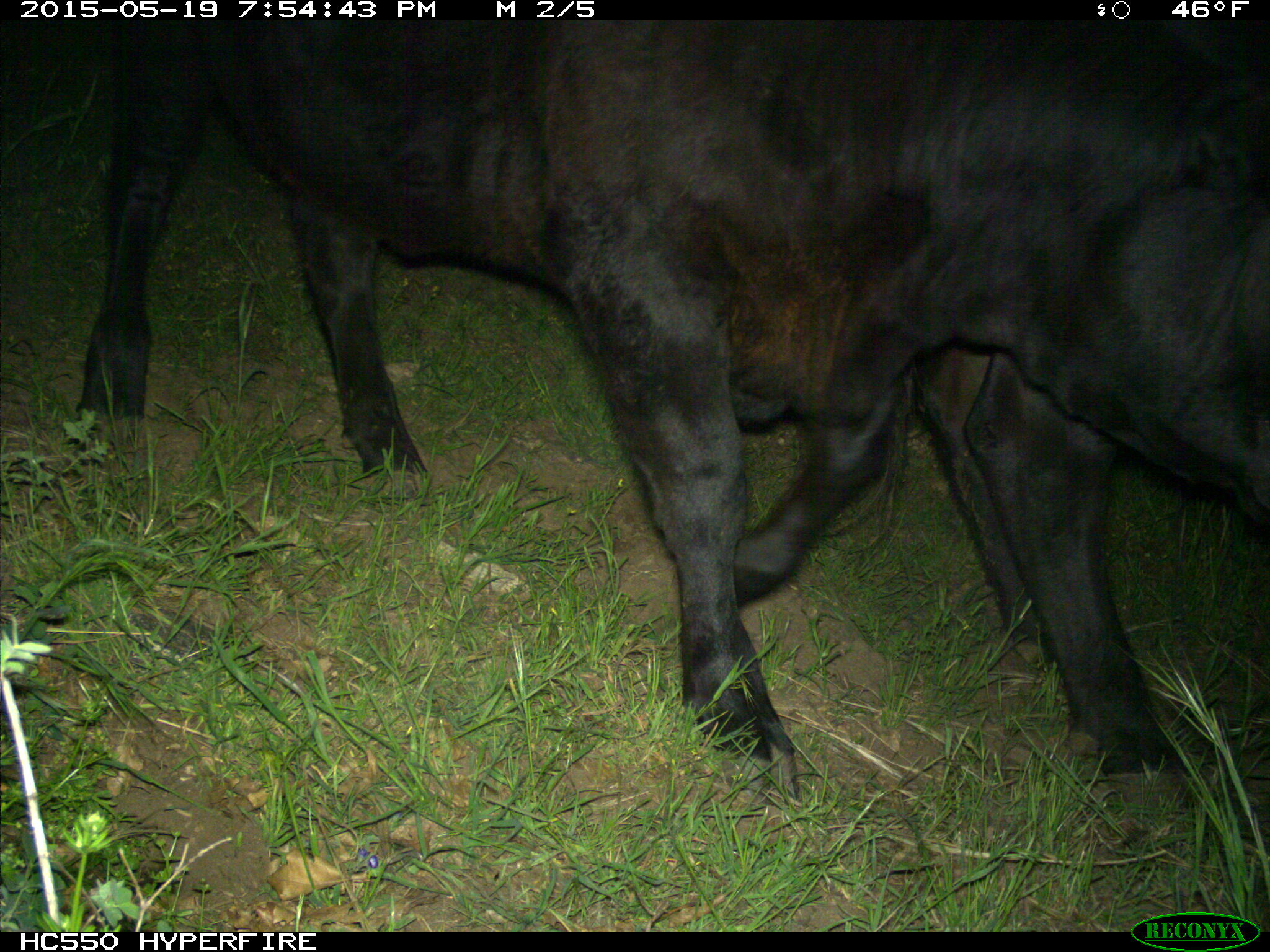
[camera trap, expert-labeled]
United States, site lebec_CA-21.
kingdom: Animalia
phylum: Chordata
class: Mammalia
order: Artiodactyla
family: Bovidae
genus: Bos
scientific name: Bos taurus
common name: domestic cow